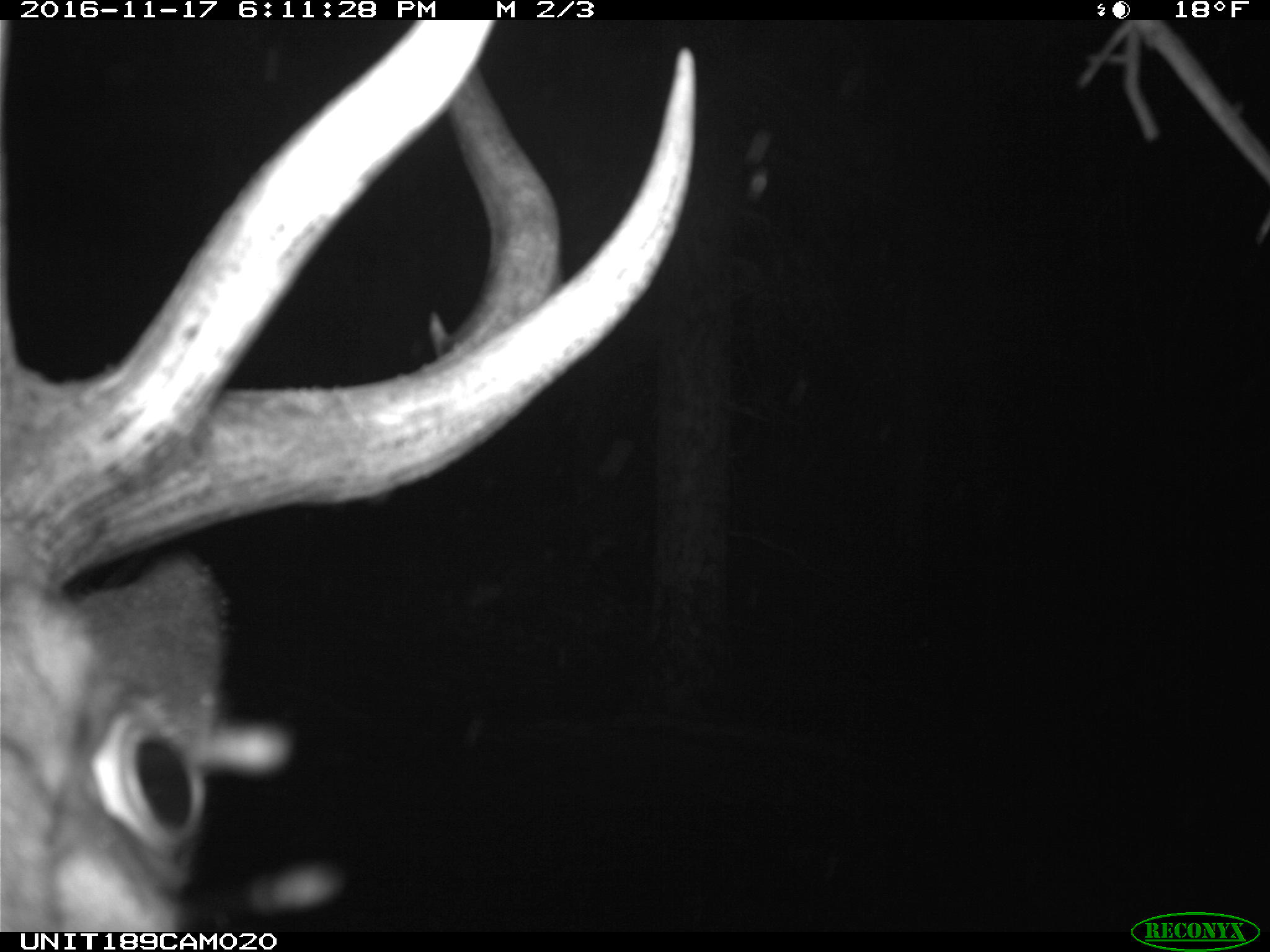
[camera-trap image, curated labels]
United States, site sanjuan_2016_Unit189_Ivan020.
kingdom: Animalia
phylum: Chordata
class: Mammalia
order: Artiodactyla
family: Cervidae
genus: Cervus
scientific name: Cervus elaphus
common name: red deer